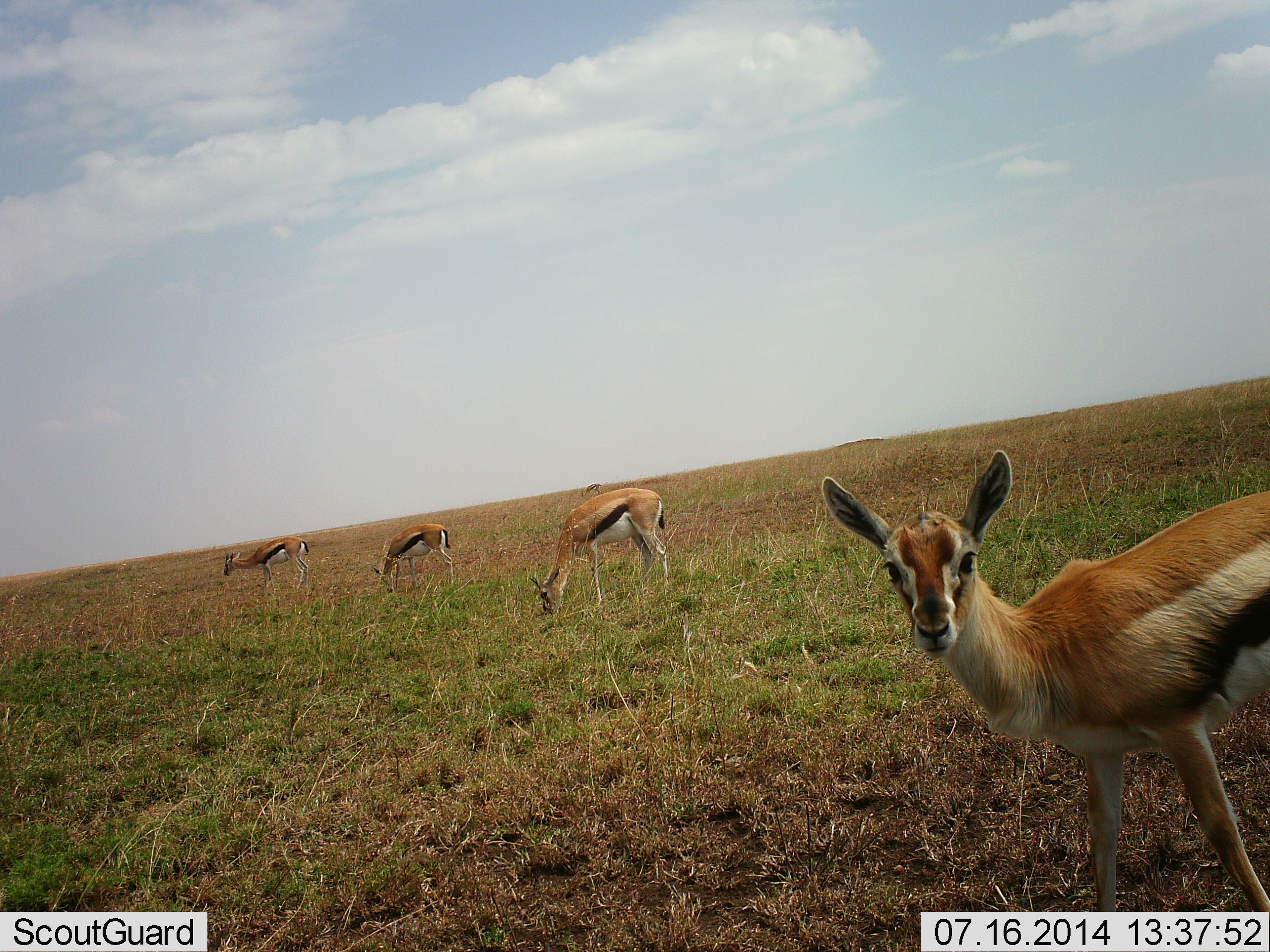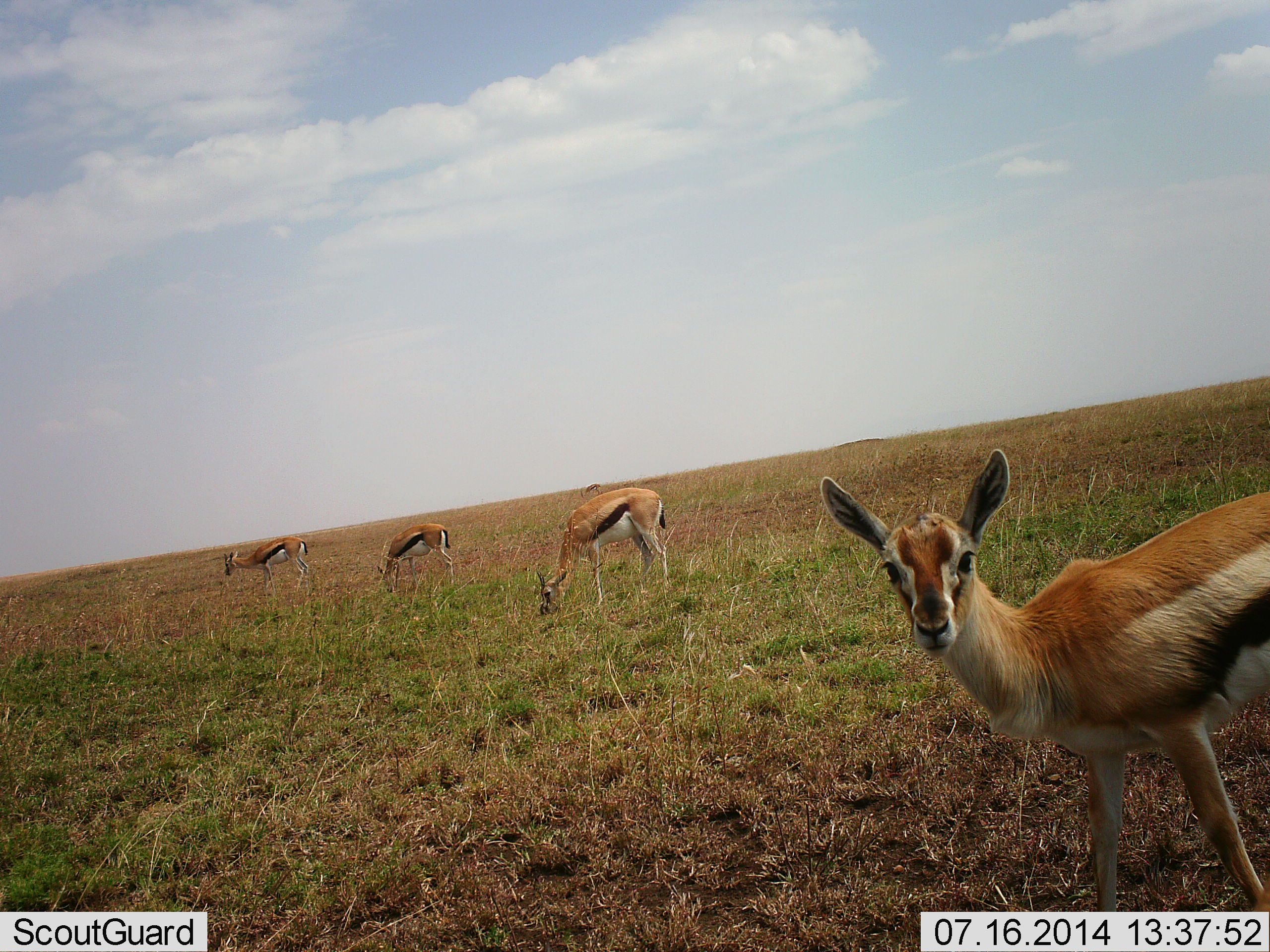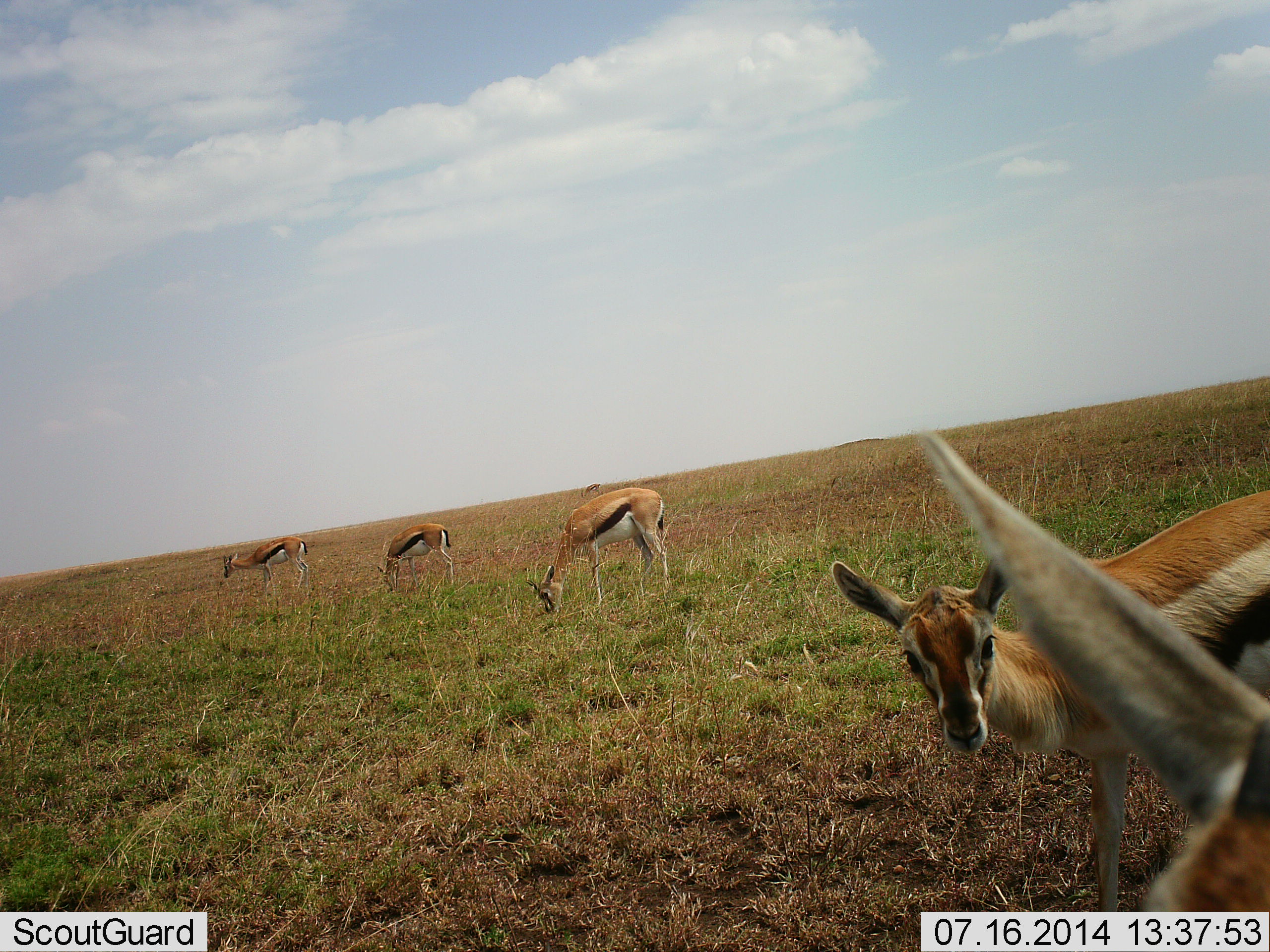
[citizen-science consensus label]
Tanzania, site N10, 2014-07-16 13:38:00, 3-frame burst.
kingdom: Animalia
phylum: Chordata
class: Mammalia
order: Artiodactyla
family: Bovidae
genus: Eudorcas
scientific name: Eudorcas thomsonii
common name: thomson's gazelle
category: gazellethomsons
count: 5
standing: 100%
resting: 0%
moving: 0%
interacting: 10%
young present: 10%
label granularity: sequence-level